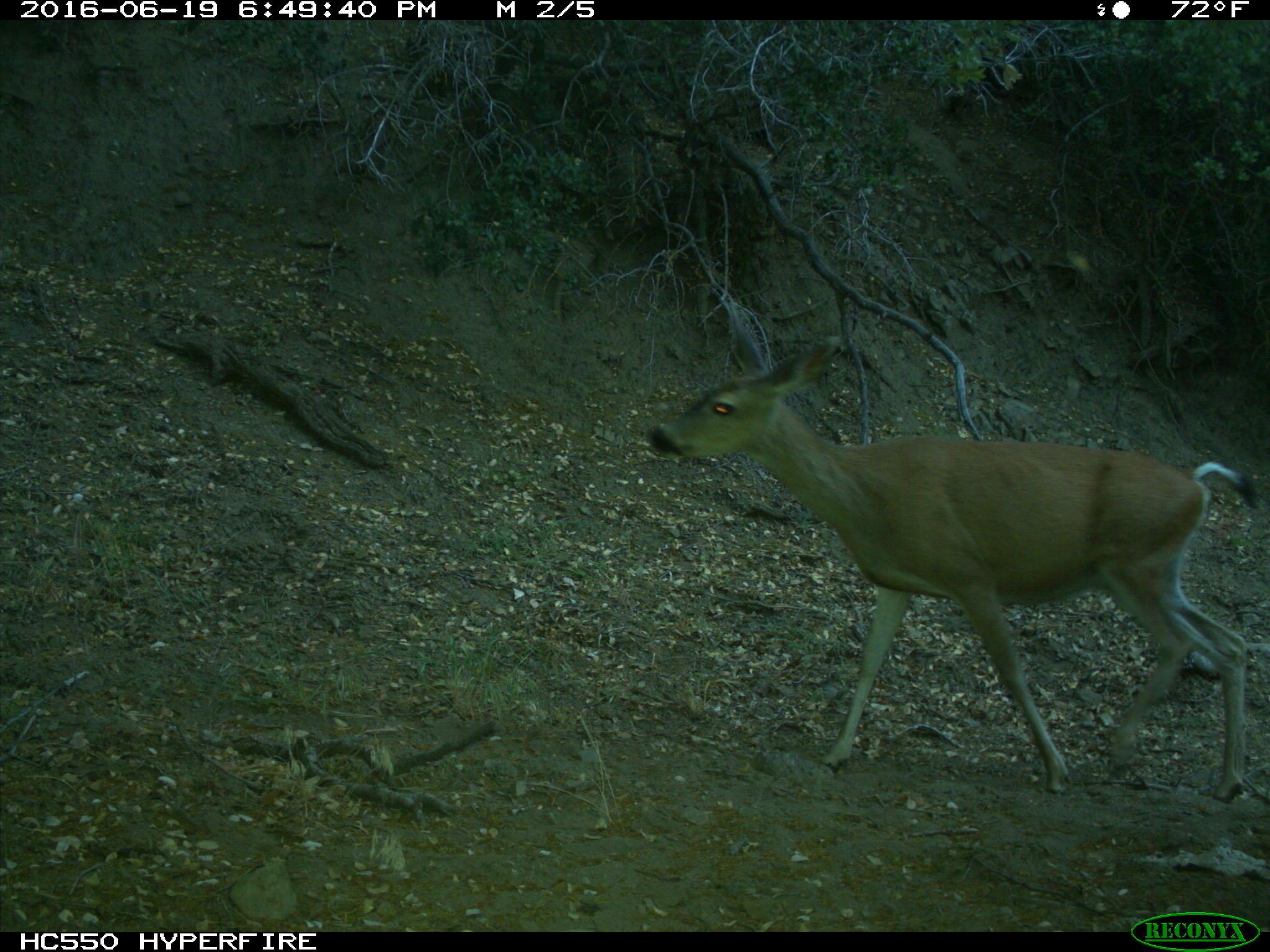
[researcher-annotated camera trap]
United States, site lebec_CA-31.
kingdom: Animalia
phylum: Chordata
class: Mammalia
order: Artiodactyla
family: Cervidae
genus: Odocoileus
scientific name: Odocoileus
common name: deer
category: unidentified deer